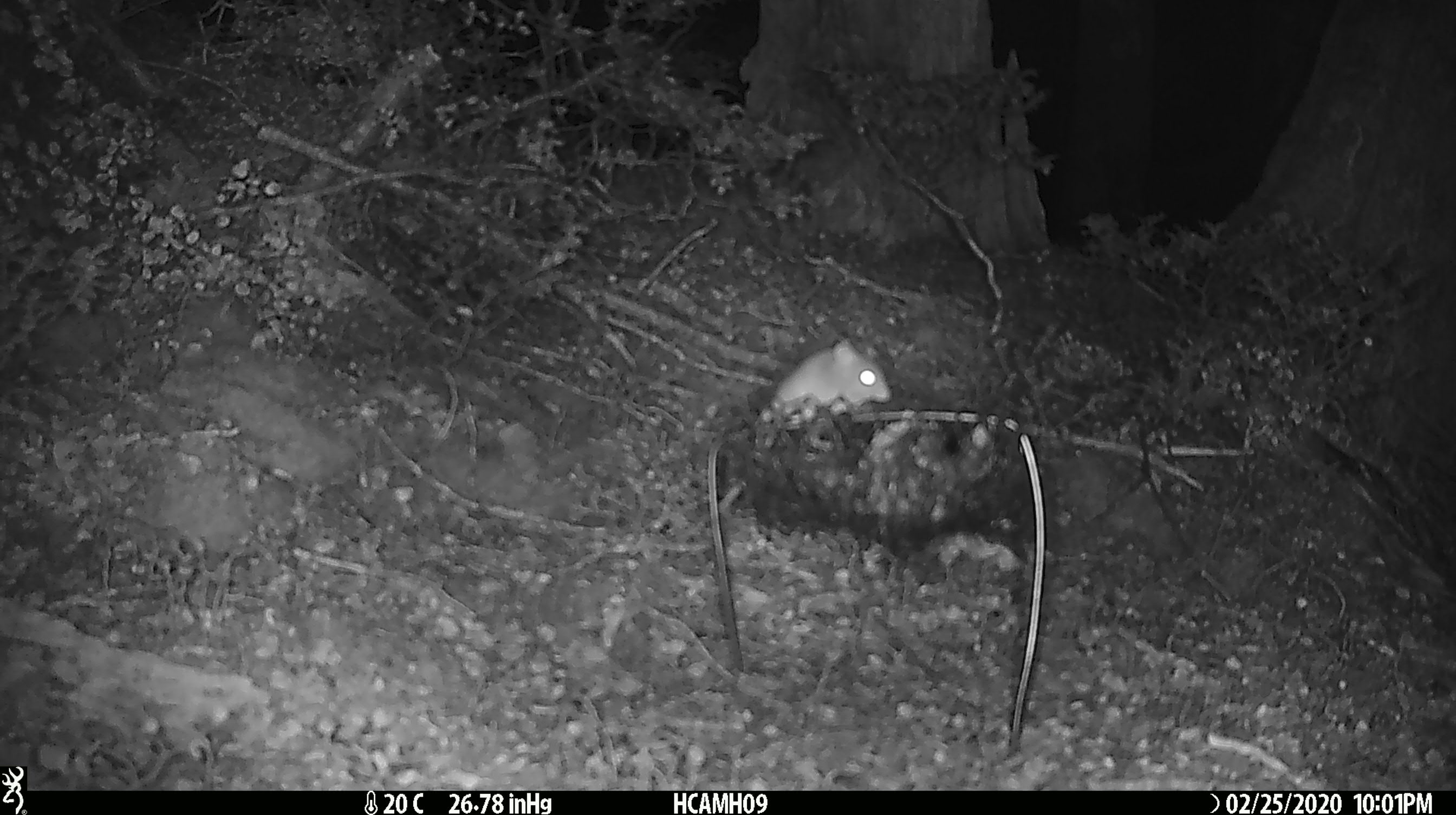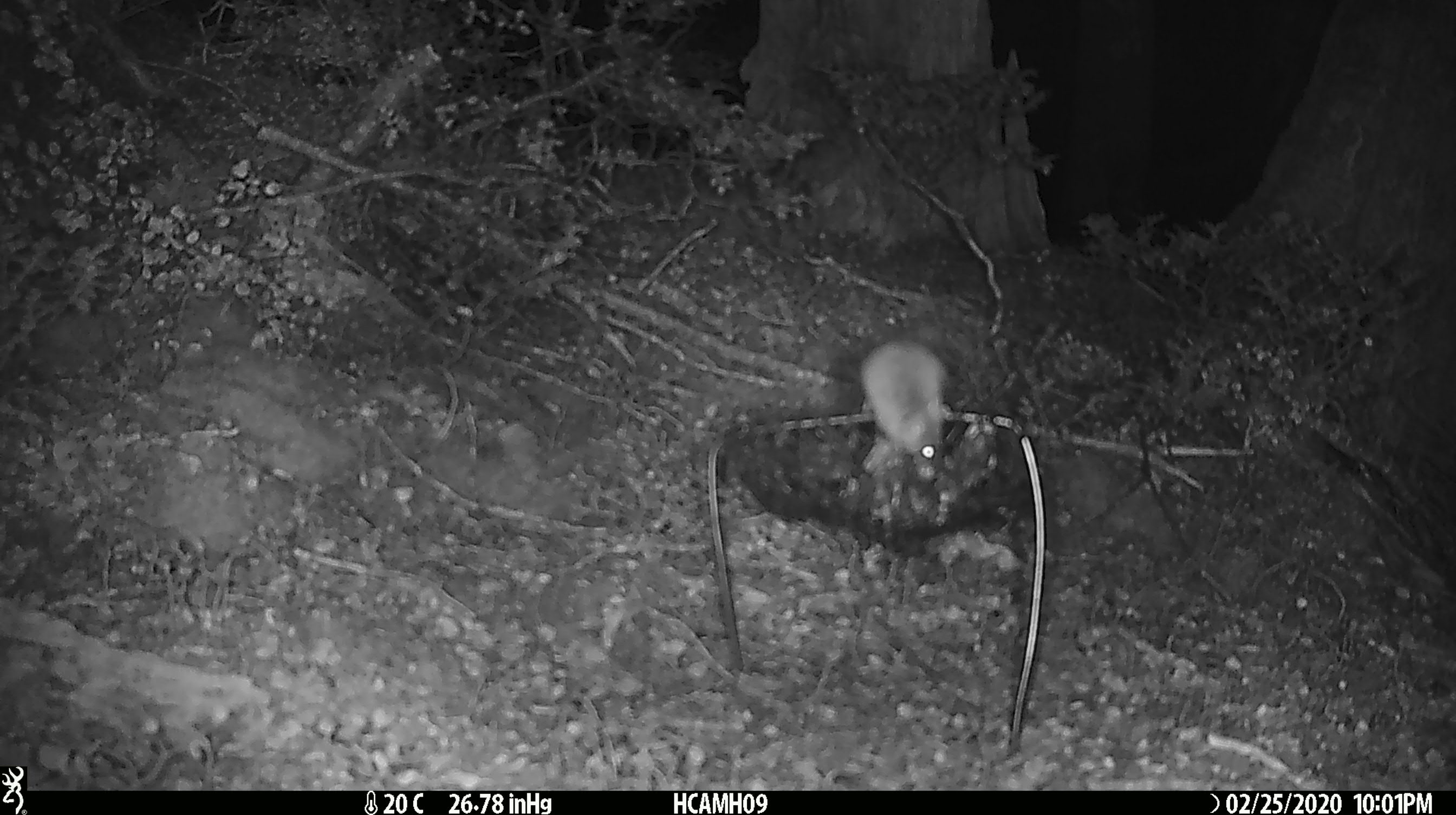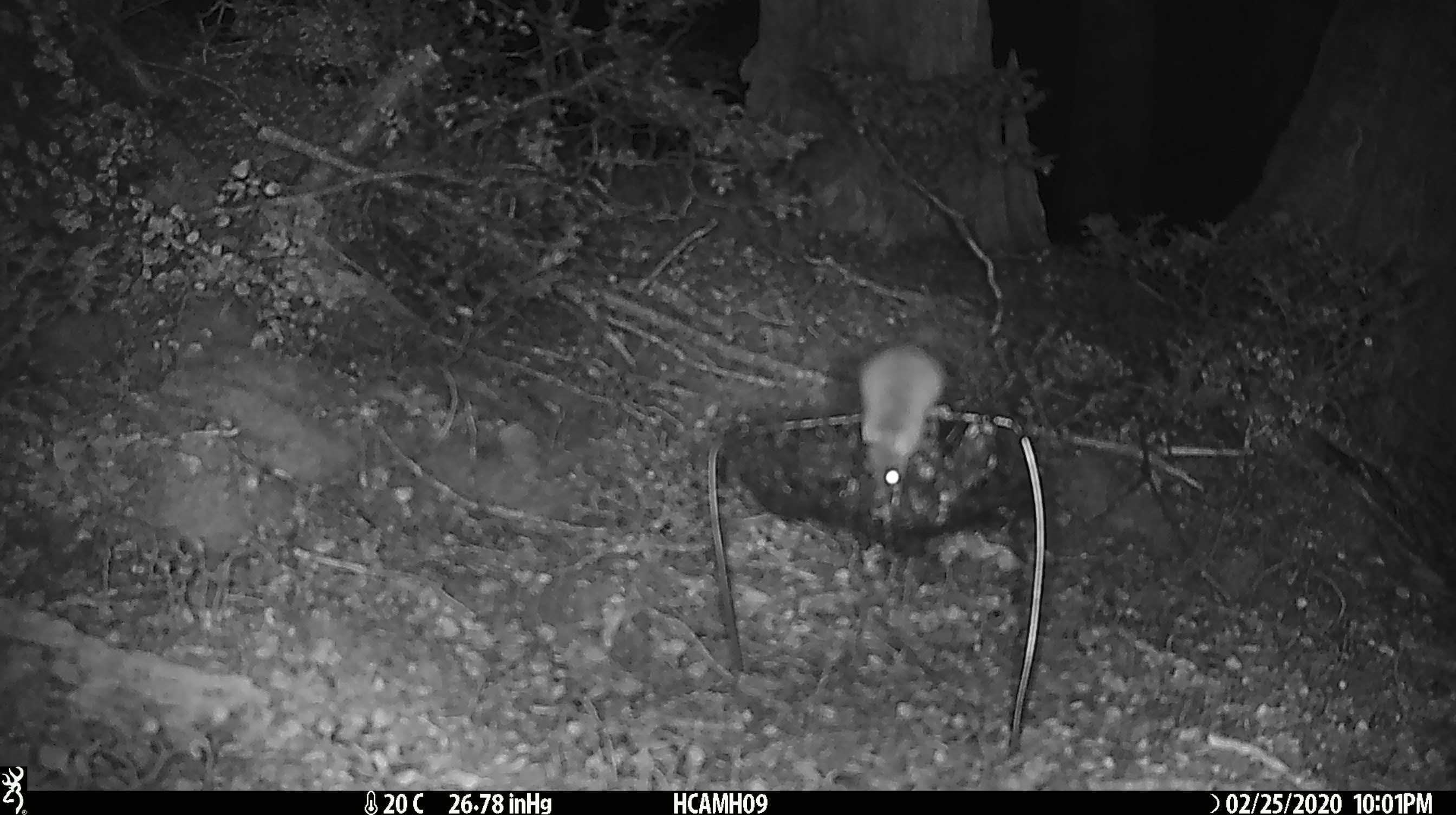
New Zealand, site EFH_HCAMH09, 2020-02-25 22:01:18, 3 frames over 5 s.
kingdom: Animalia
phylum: Chordata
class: Mammalia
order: Rodentia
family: Muridae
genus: Mus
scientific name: Mus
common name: mouse